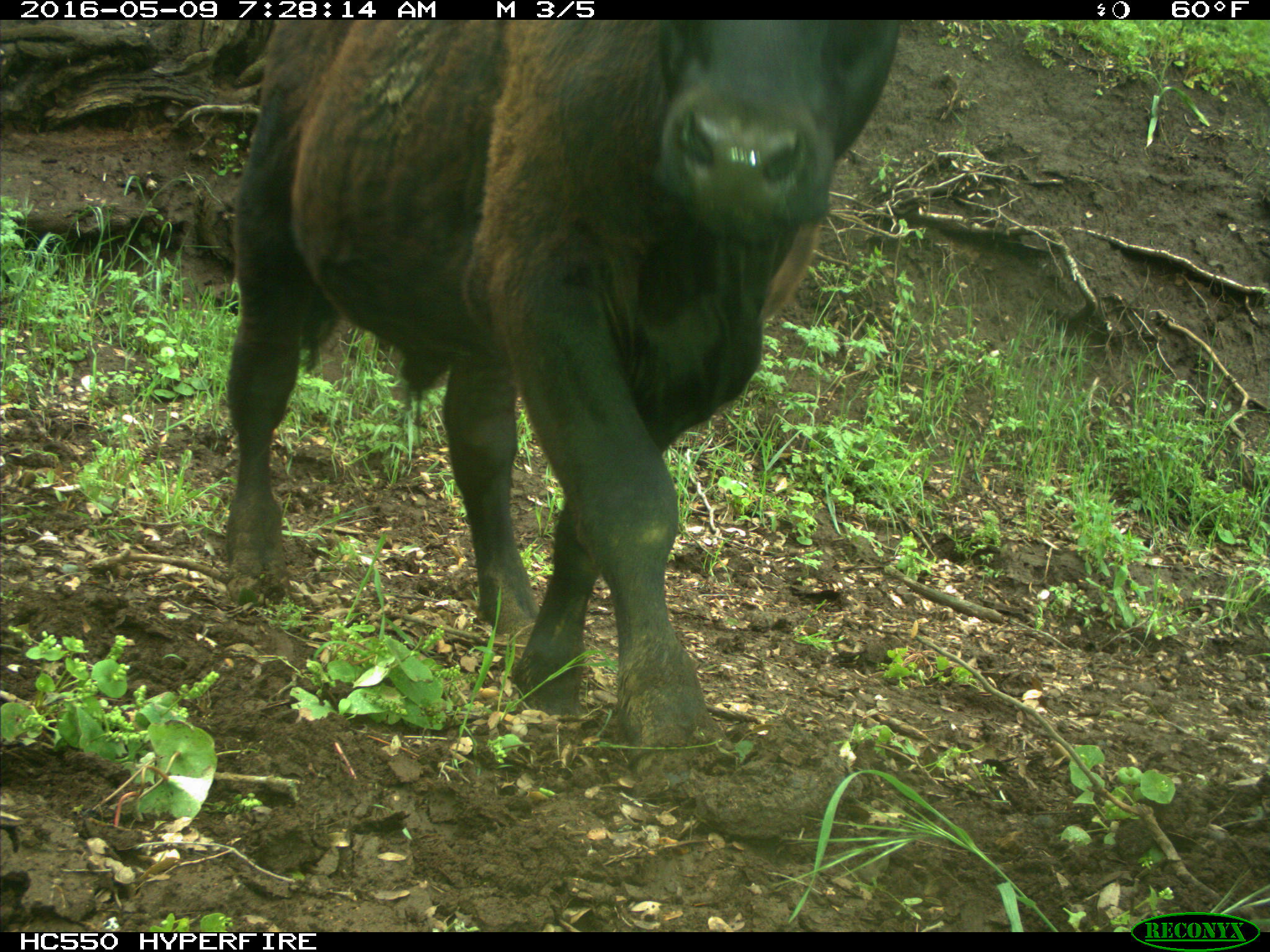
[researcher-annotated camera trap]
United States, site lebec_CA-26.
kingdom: Animalia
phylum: Chordata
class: Mammalia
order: Artiodactyla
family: Bovidae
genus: Bos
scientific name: Bos taurus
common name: domestic cow